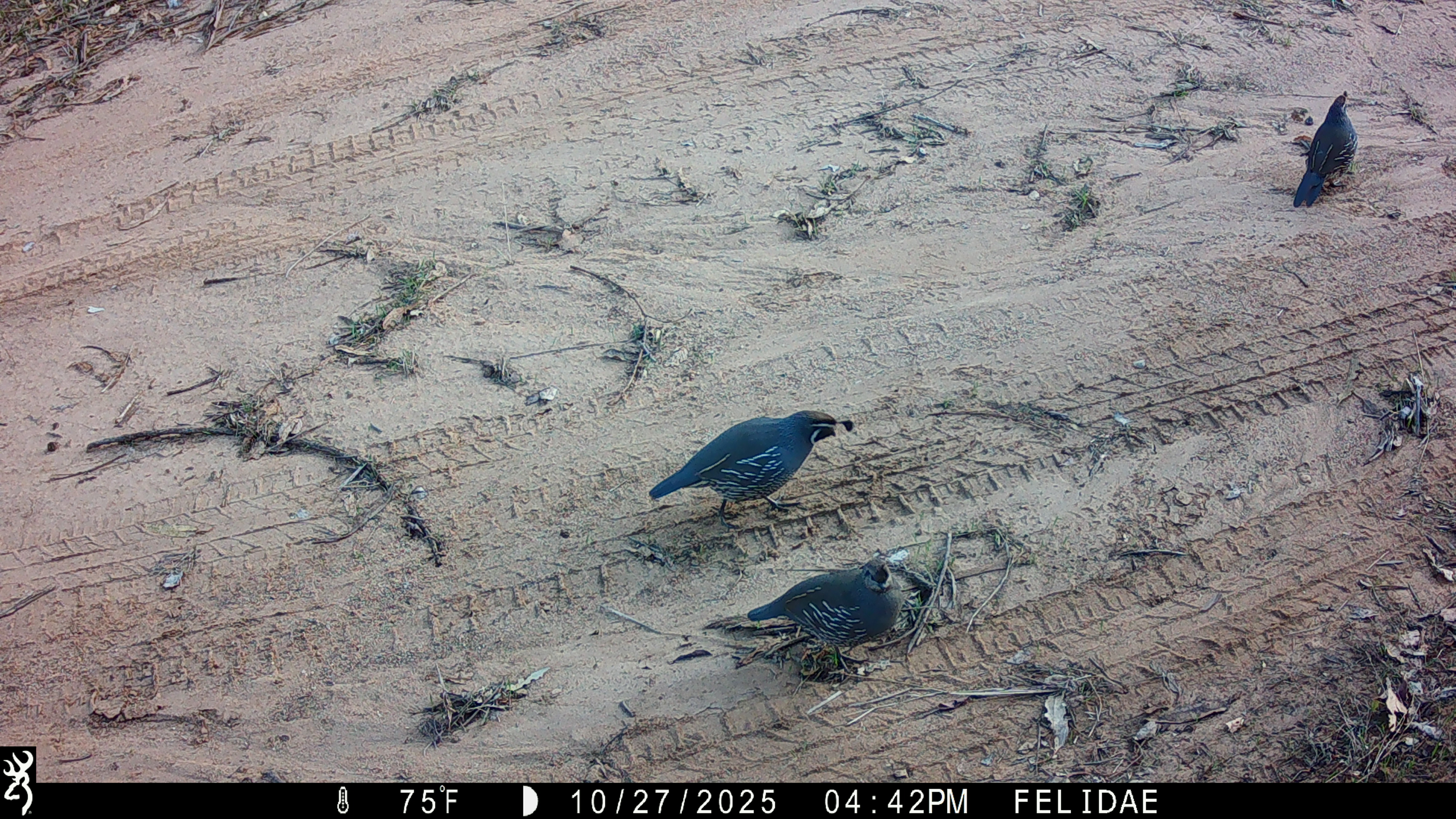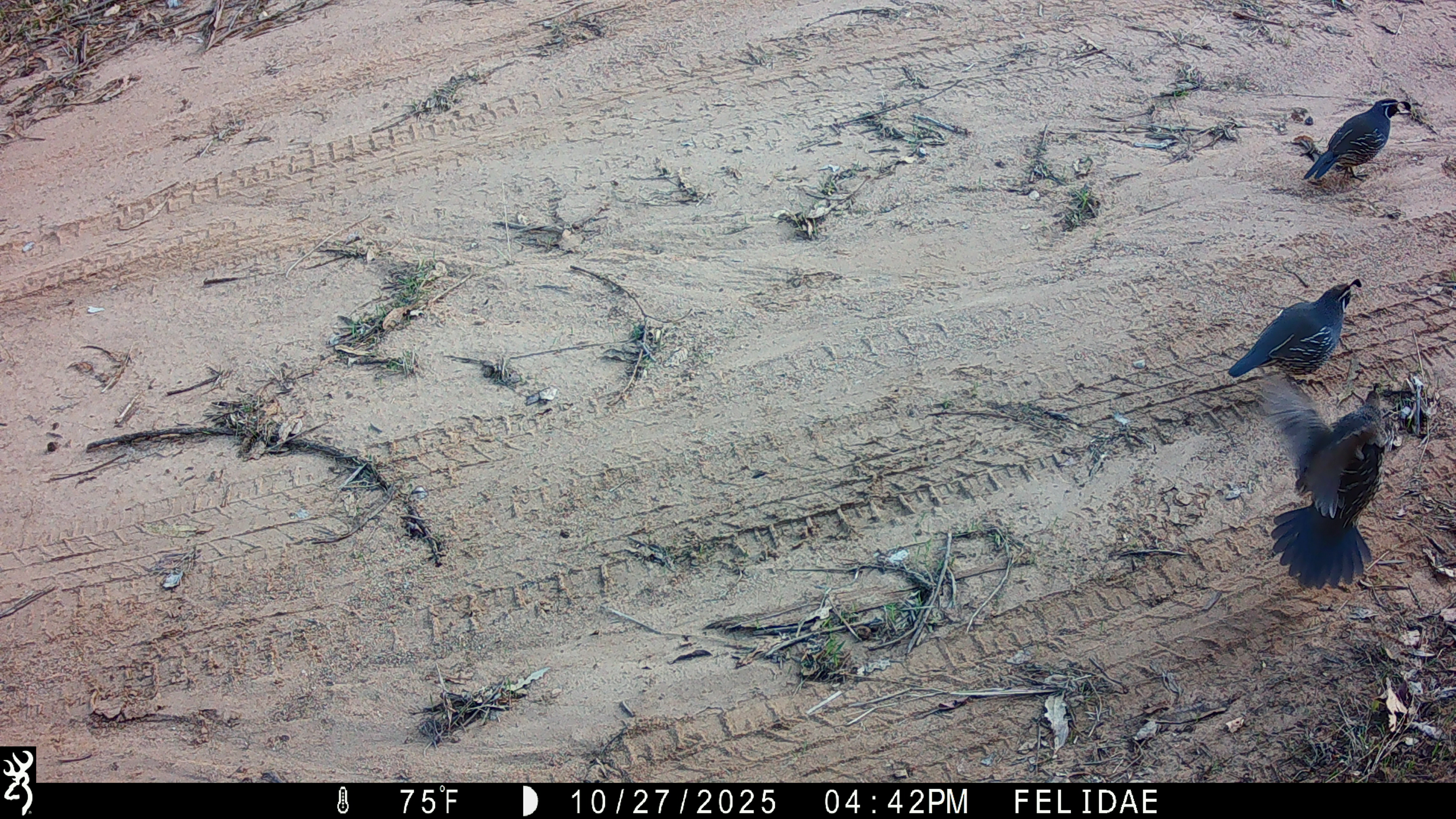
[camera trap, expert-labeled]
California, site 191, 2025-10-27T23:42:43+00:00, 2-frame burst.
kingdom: Animalia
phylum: Chordata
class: Aves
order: Galliformes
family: Odontophoridae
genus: Callipepla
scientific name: Callipepla californica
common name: california quail